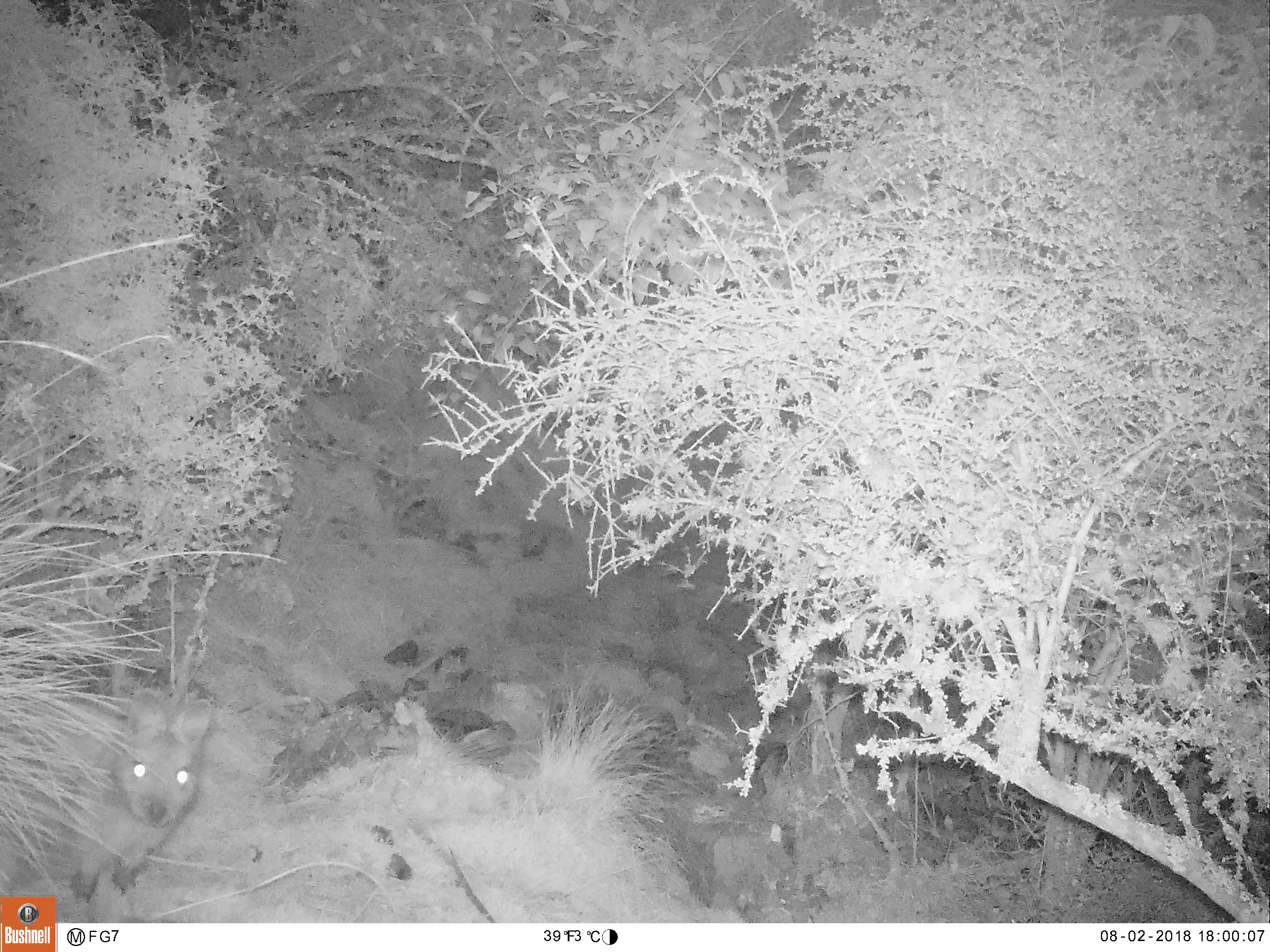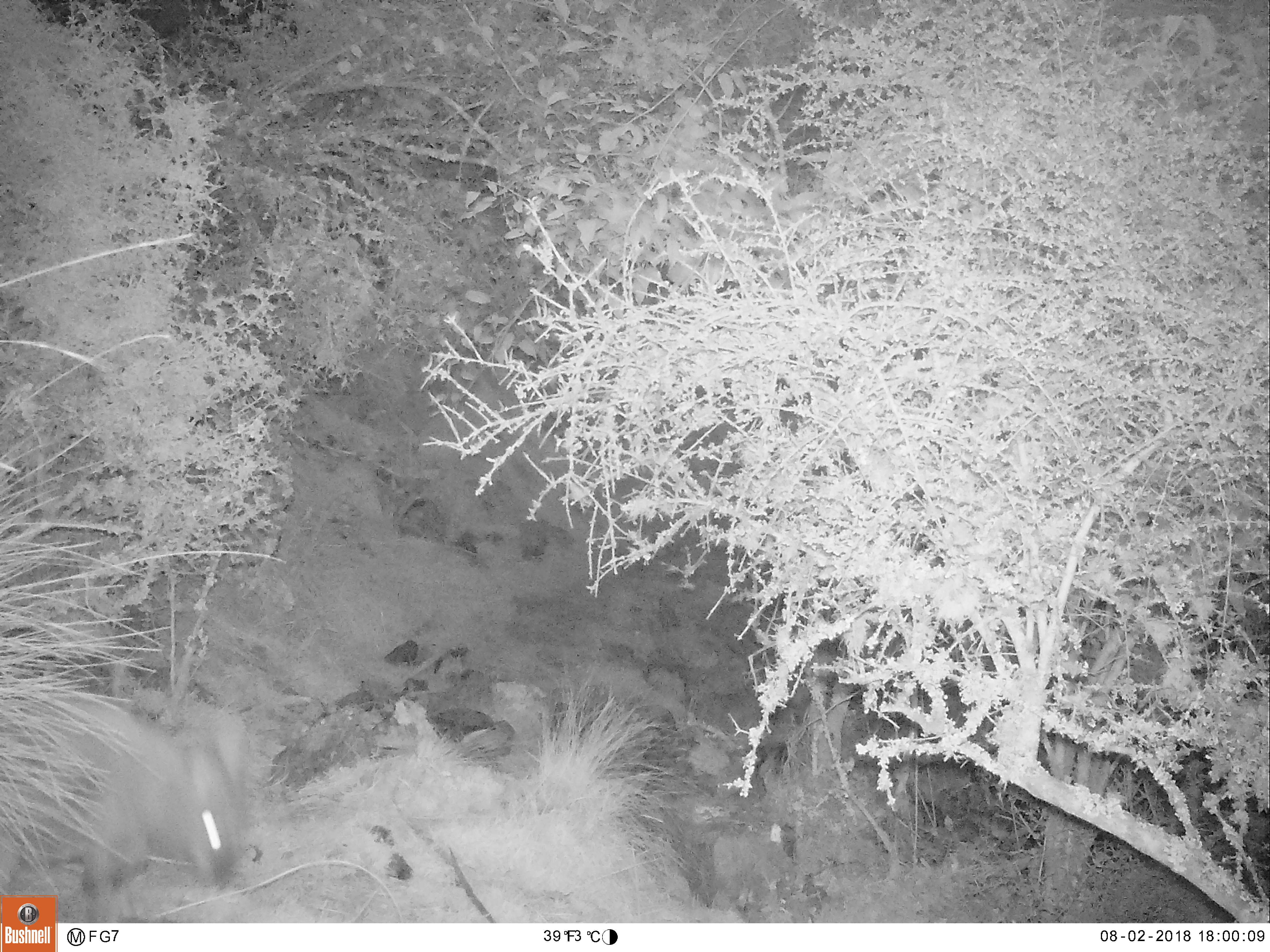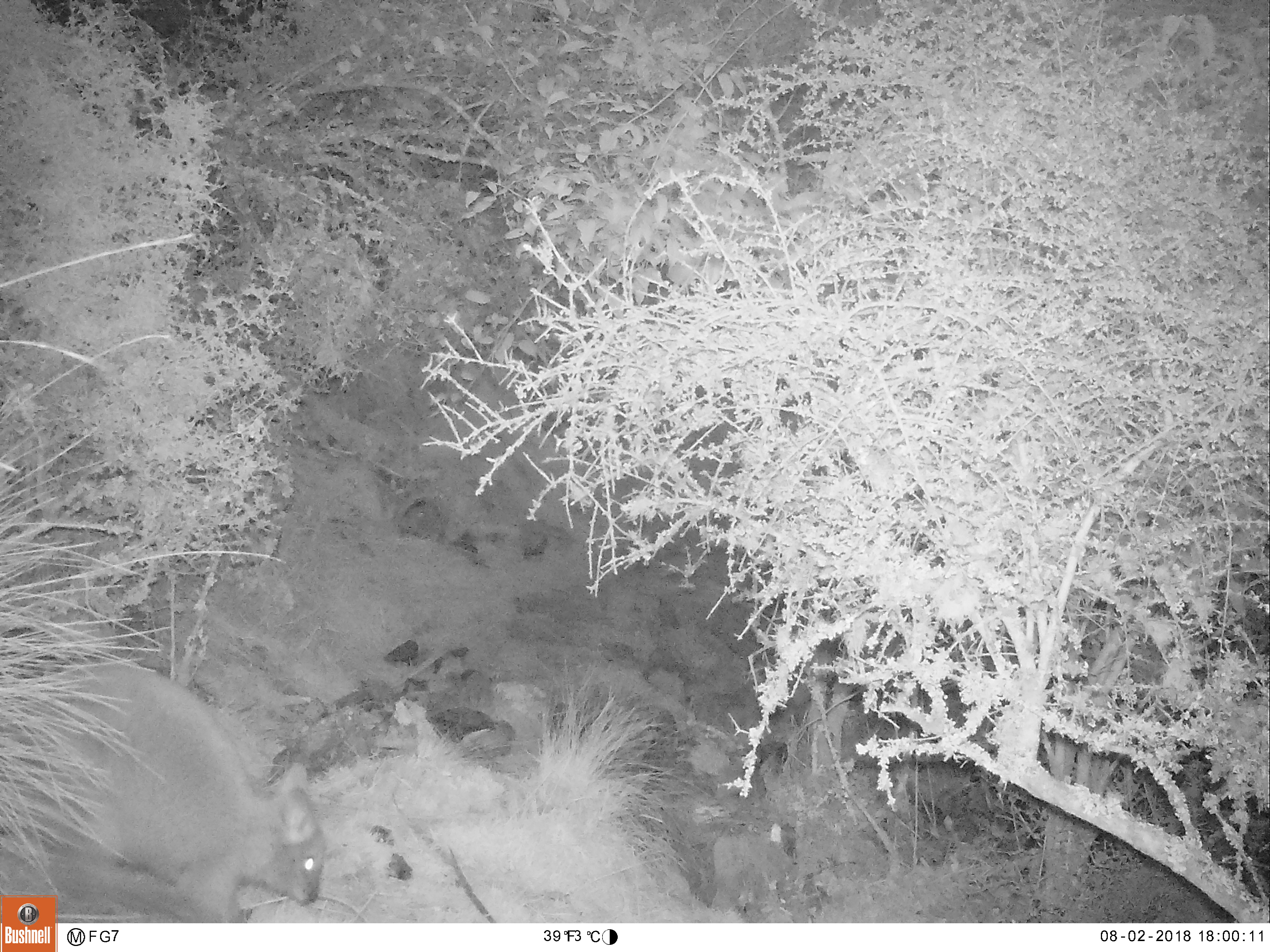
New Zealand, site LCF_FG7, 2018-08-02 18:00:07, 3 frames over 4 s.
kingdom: Animalia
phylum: Chordata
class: Mammalia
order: Diprotodontia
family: Macropodidae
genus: Notamacropus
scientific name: Notamacropus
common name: wallaby